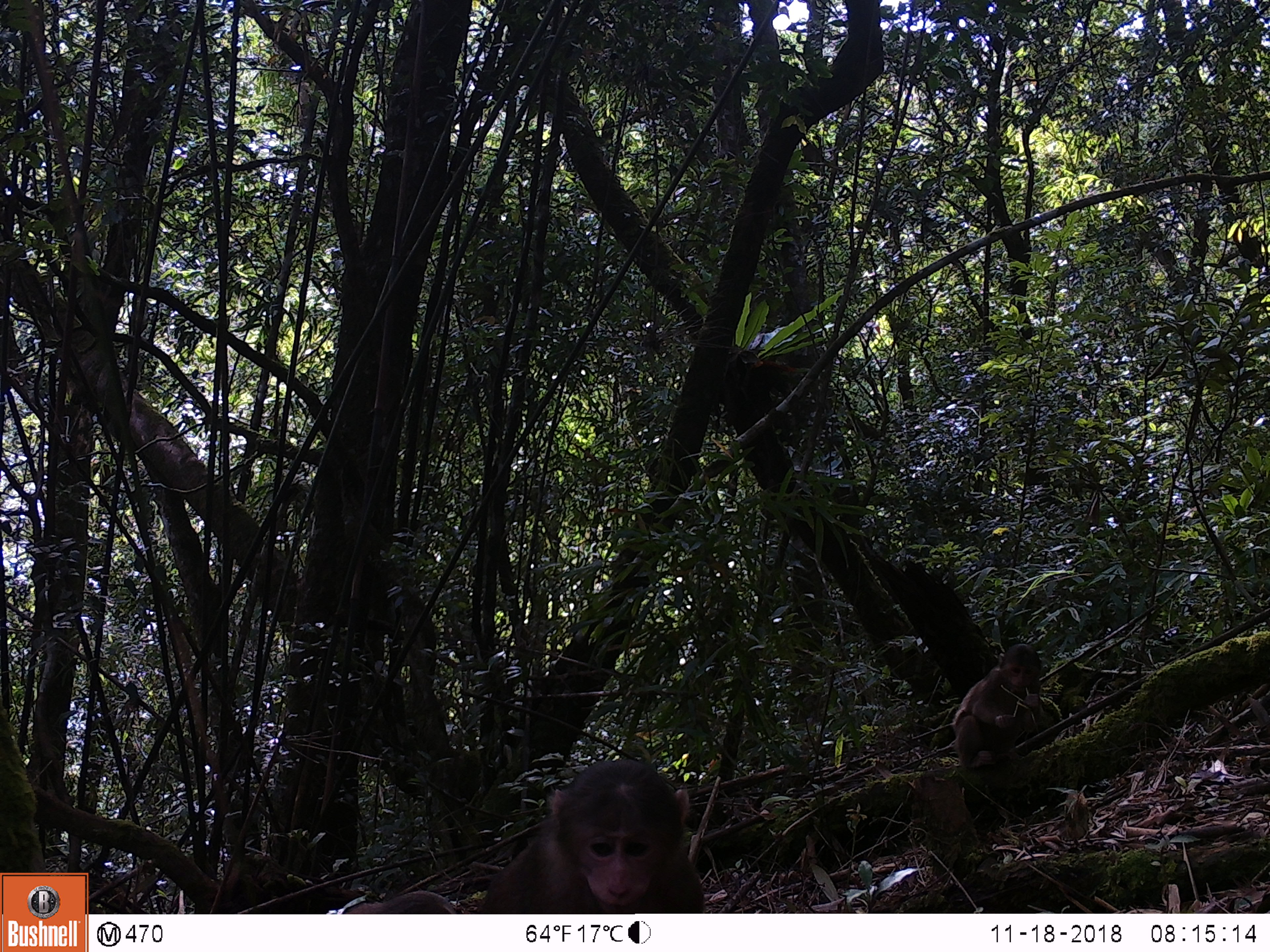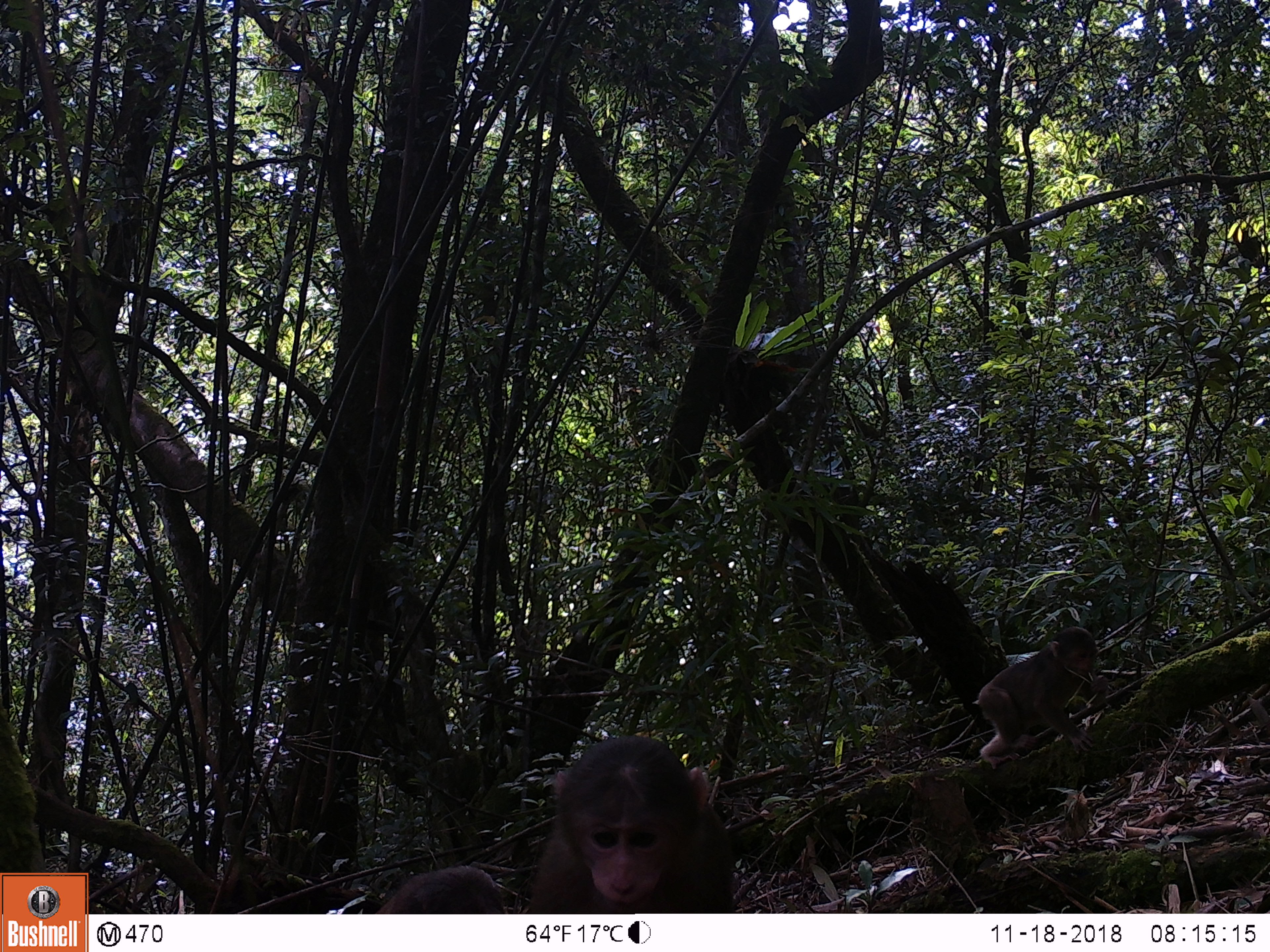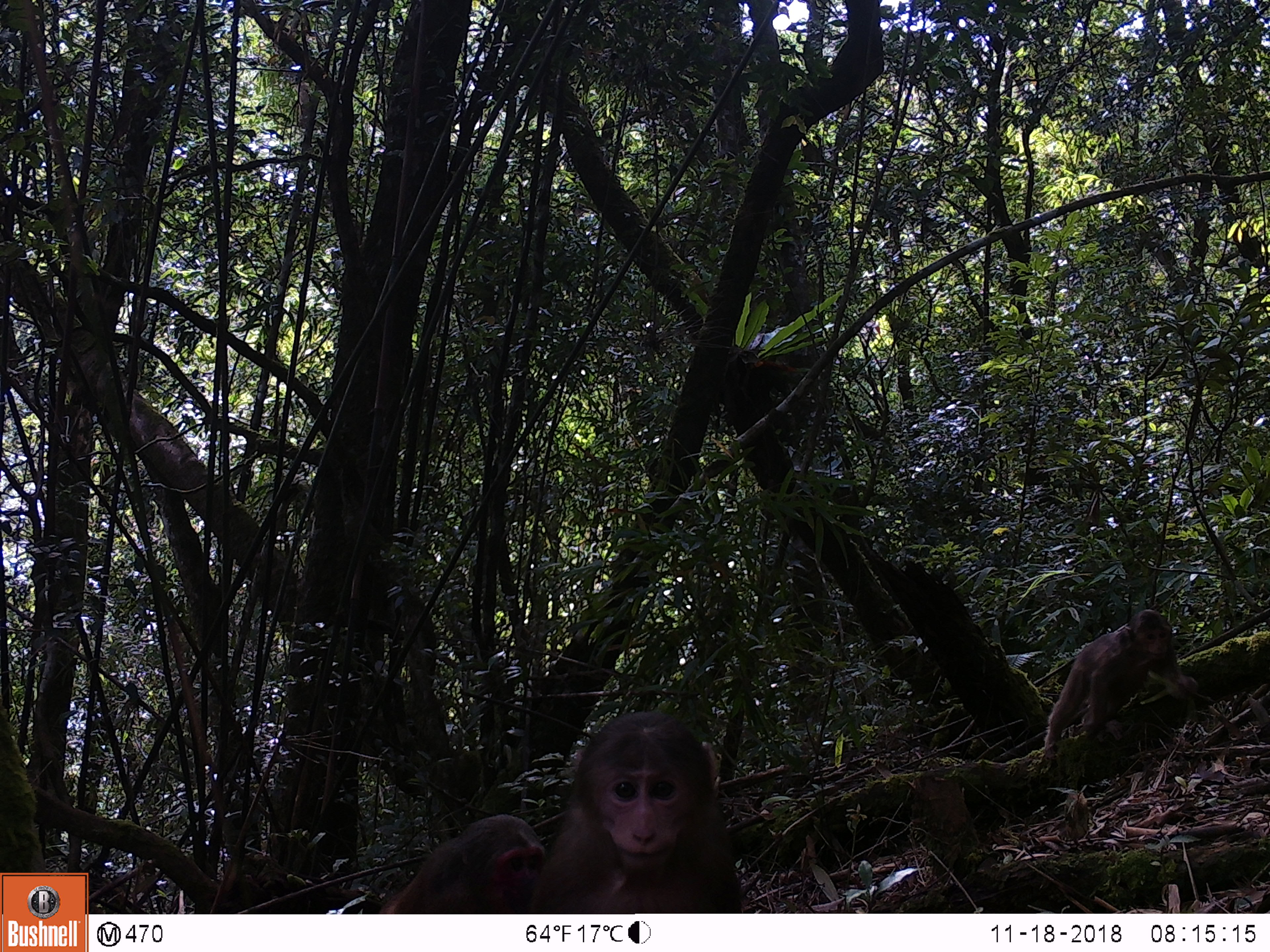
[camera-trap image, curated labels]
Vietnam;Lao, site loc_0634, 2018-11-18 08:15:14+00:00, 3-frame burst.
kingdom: Animalia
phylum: Chordata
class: Mammalia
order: Primates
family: Cercopithecidae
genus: Macaca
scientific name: Macaca arctoides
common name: stump-tailed macaque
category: stump tailed macaque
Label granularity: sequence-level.